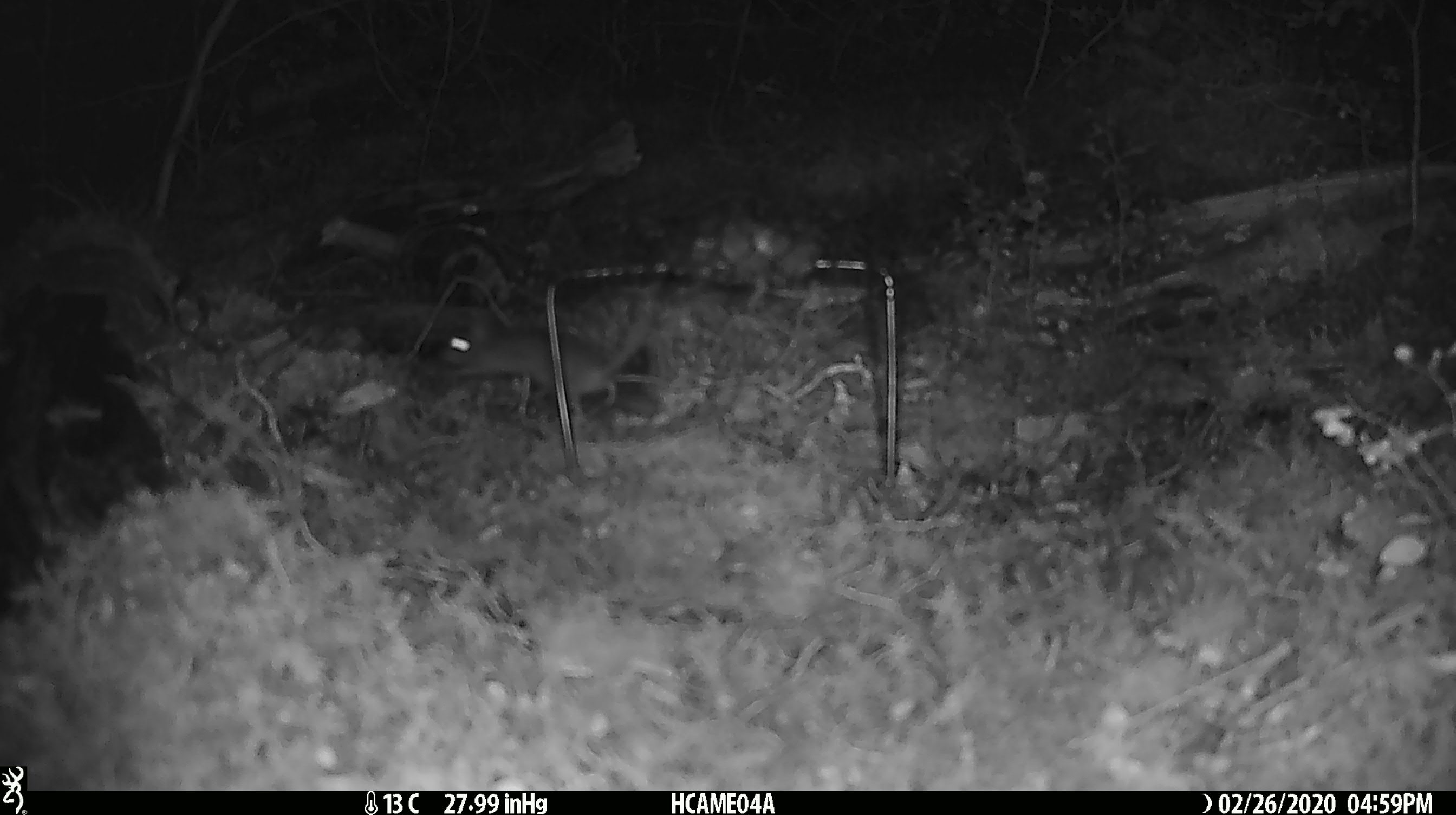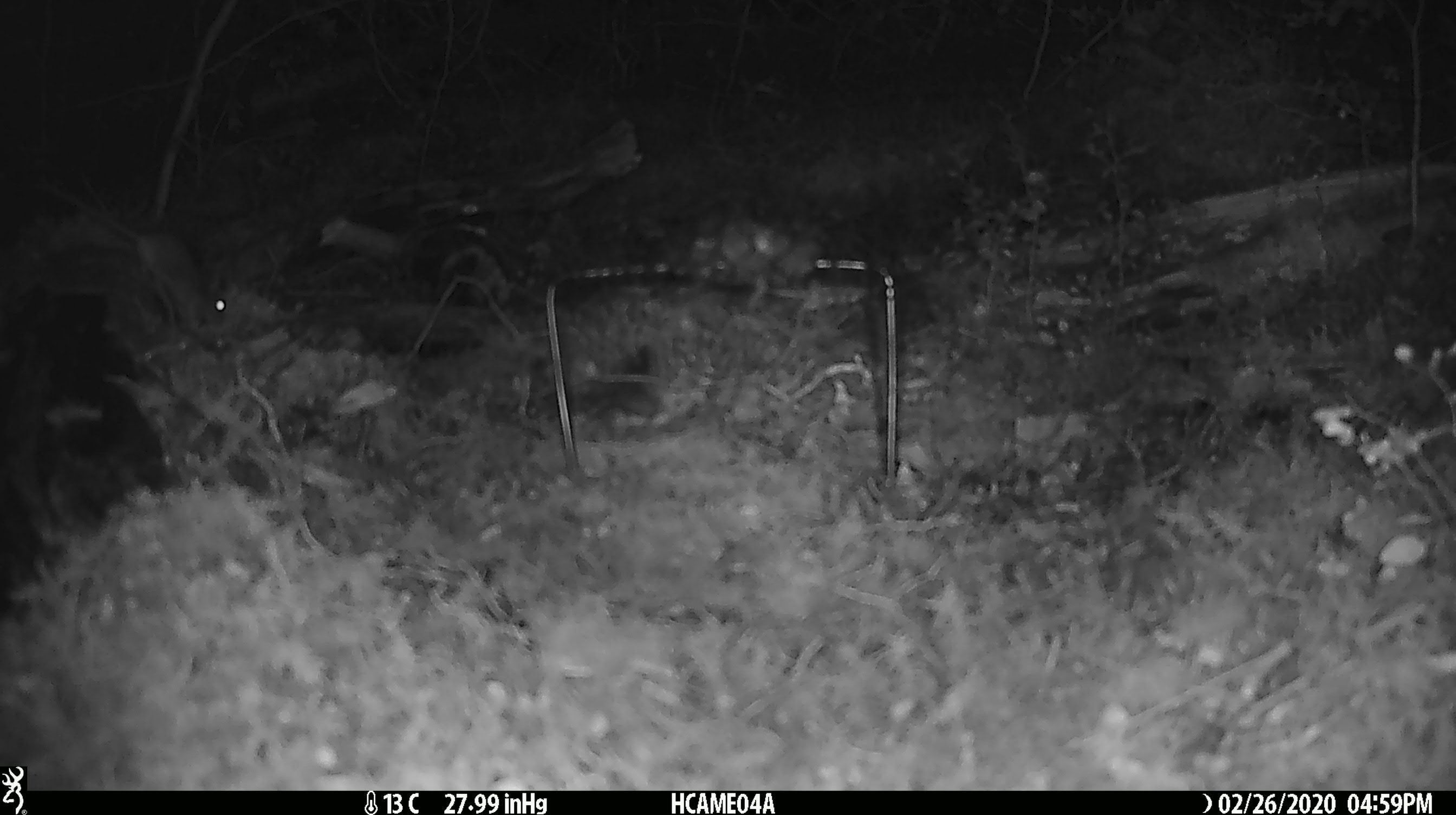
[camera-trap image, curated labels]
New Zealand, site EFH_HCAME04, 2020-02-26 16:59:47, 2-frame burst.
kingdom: Animalia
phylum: Chordata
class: Mammalia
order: Rodentia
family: Muridae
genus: Mus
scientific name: Mus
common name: mouse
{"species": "mouse (Mus)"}